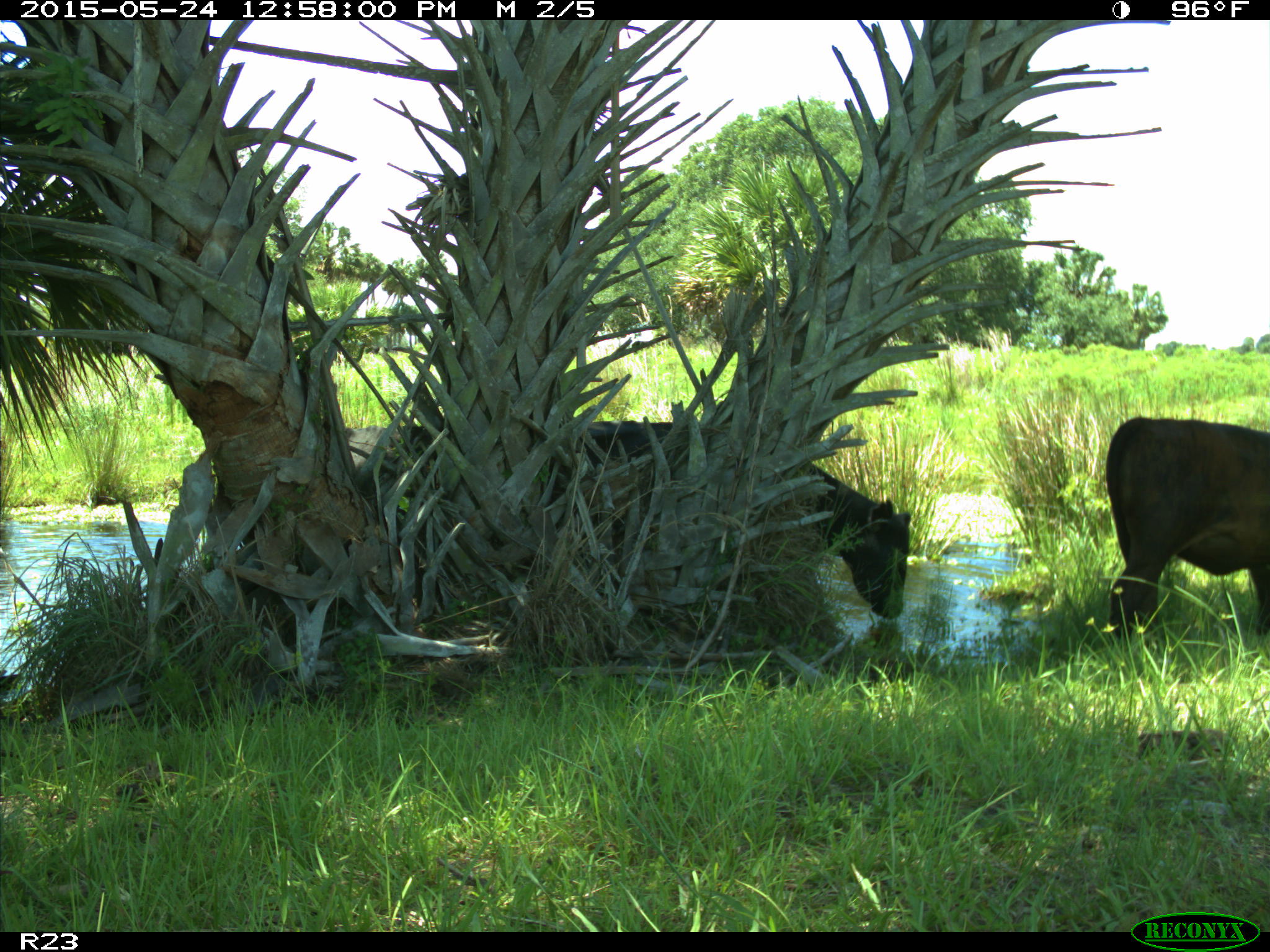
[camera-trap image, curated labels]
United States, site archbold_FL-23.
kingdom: Animalia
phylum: Chordata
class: Mammalia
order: Artiodactyla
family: Bovidae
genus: Bos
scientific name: Bos taurus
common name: domestic cow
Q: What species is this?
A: Bos taurus (domestic cow).